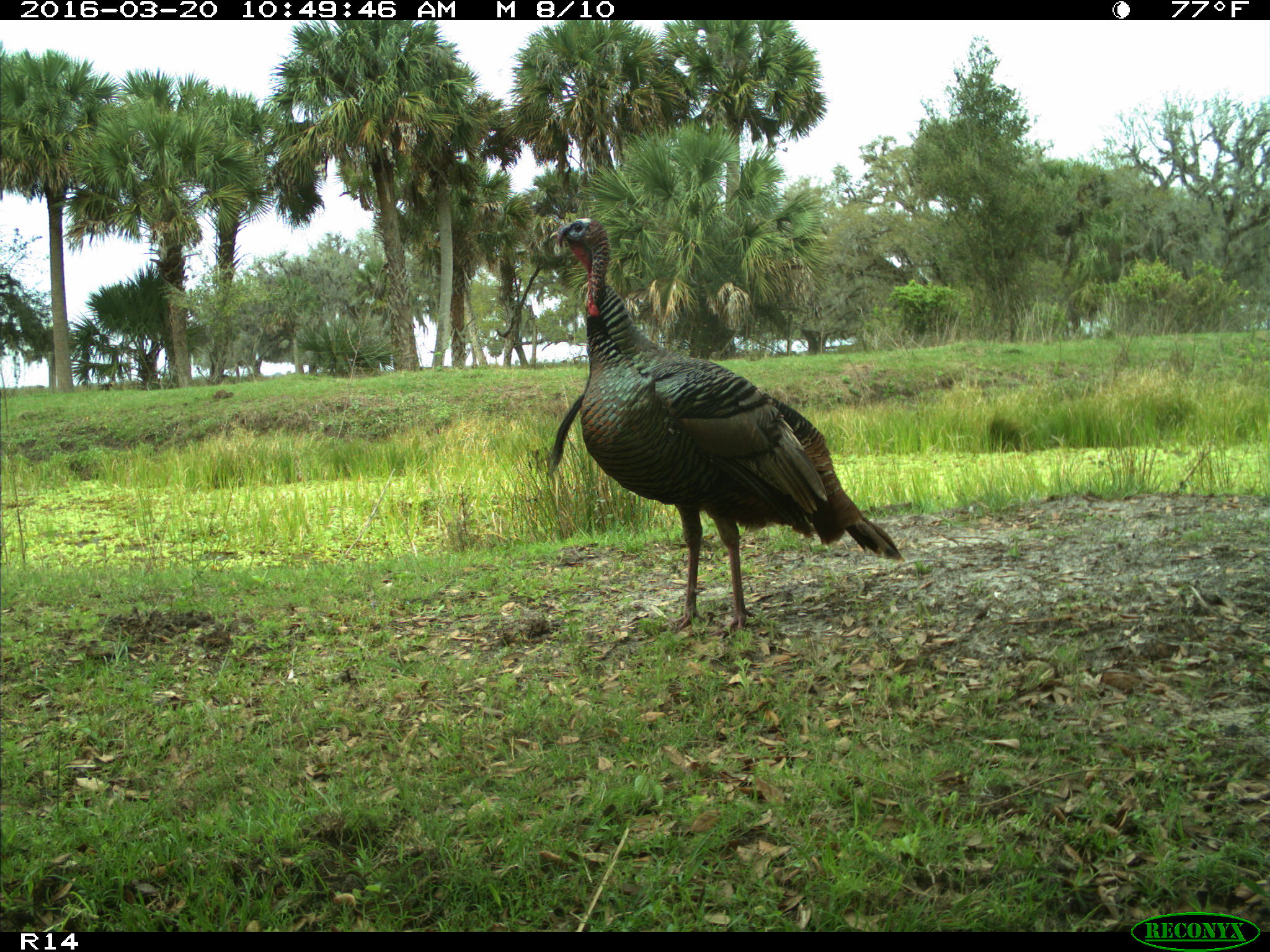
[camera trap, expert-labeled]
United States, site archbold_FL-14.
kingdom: Animalia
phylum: Chordata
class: Aves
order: Galliformes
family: Phasianidae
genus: Meleagris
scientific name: Meleagris gallopavo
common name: wild turkey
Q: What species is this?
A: Meleagris gallopavo (wild turkey).